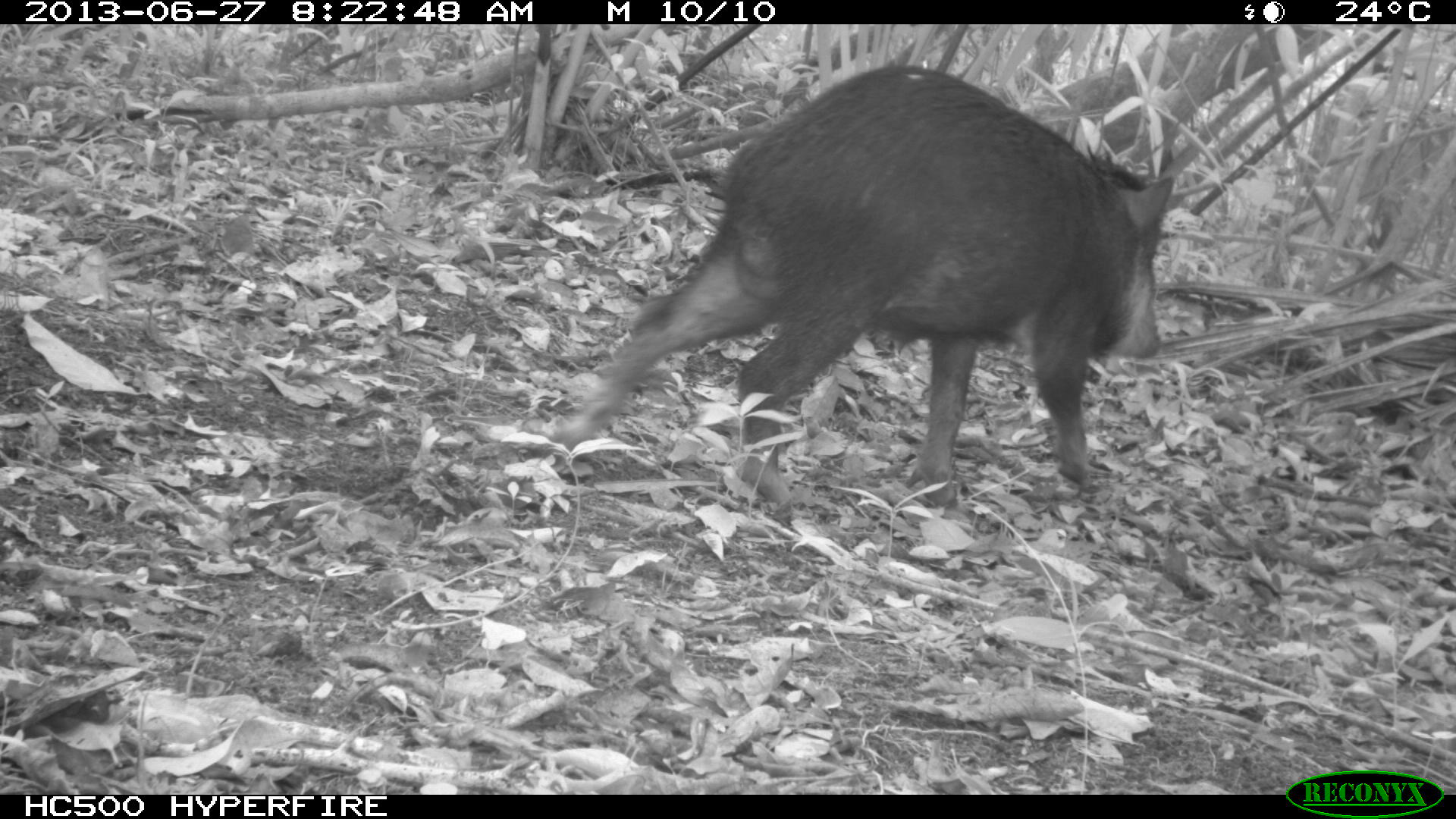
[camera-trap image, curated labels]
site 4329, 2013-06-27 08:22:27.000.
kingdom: Animalia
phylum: Chordata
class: Mammalia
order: Artiodactyla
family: Tayassuidae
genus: Tayassu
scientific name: Tayassu pecari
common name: white-lipped peccary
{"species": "Tayassu pecari (white-lipped peccary)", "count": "3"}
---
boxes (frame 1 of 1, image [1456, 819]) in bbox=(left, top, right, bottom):
tayassu pecari: bbox=(550, 58, 1176, 509)